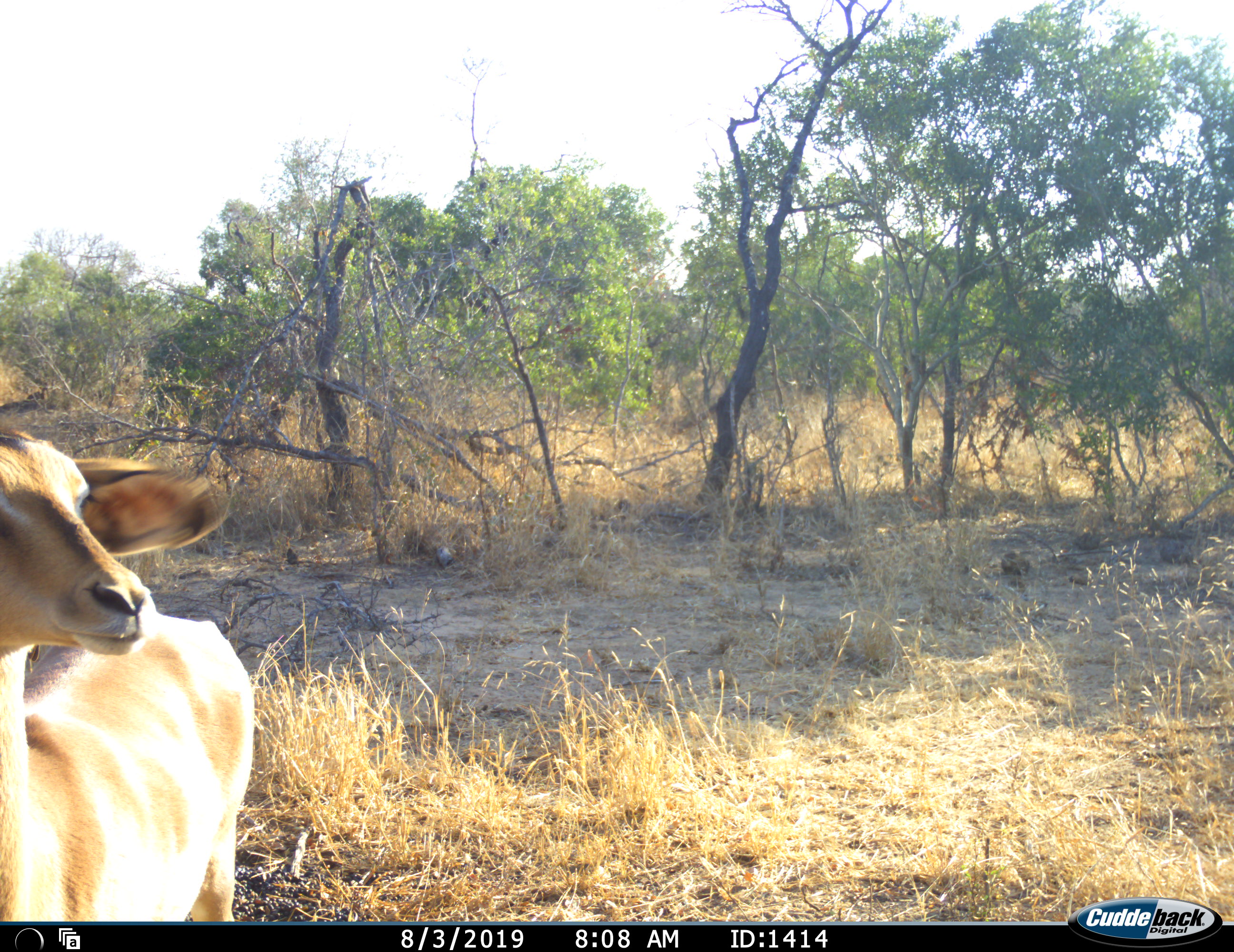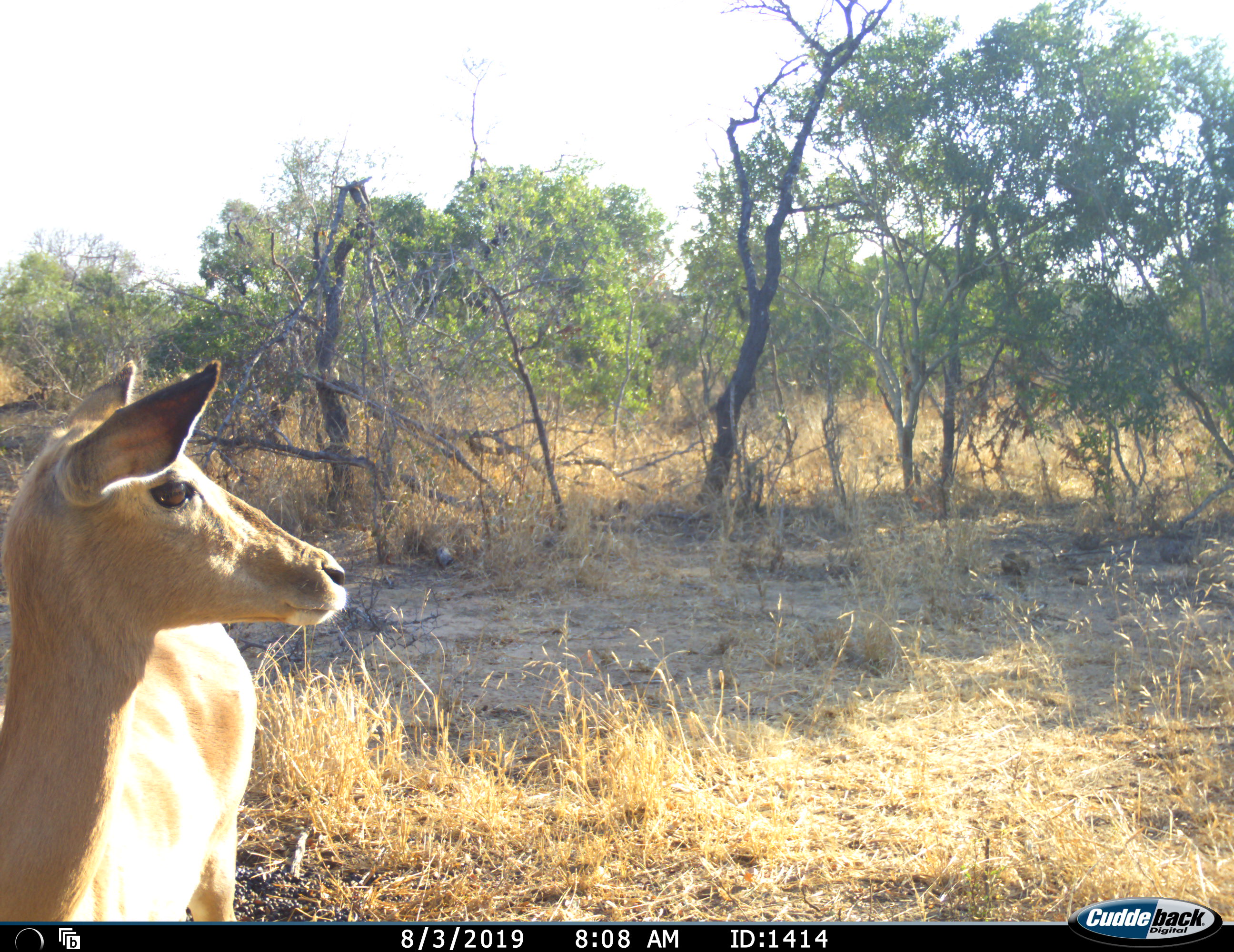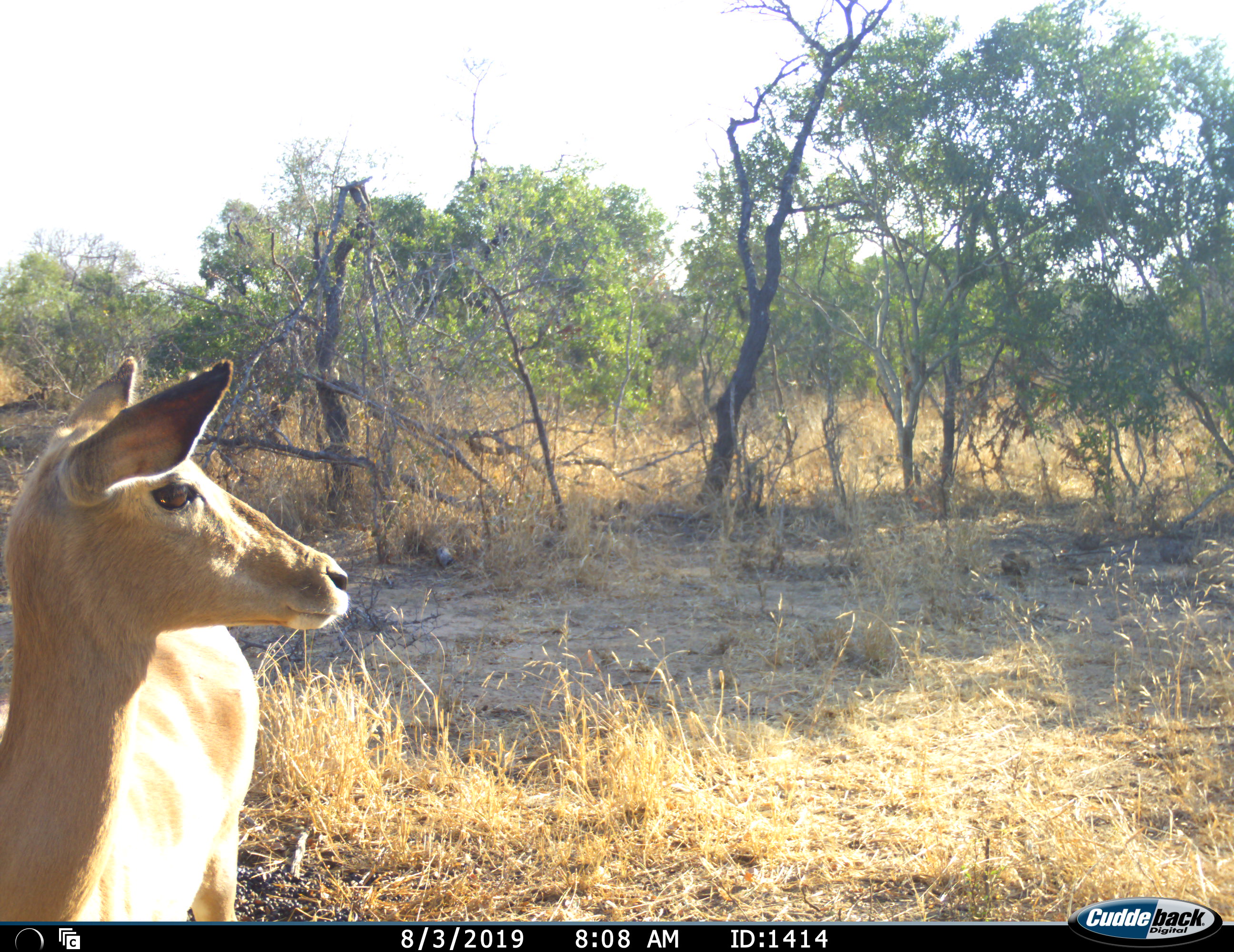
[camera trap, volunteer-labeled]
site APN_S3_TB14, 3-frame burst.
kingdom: Animalia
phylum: Chordata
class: Mammalia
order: Artiodactyla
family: Bovidae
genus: Aepyceros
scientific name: Aepyceros melampus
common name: impala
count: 1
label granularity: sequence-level